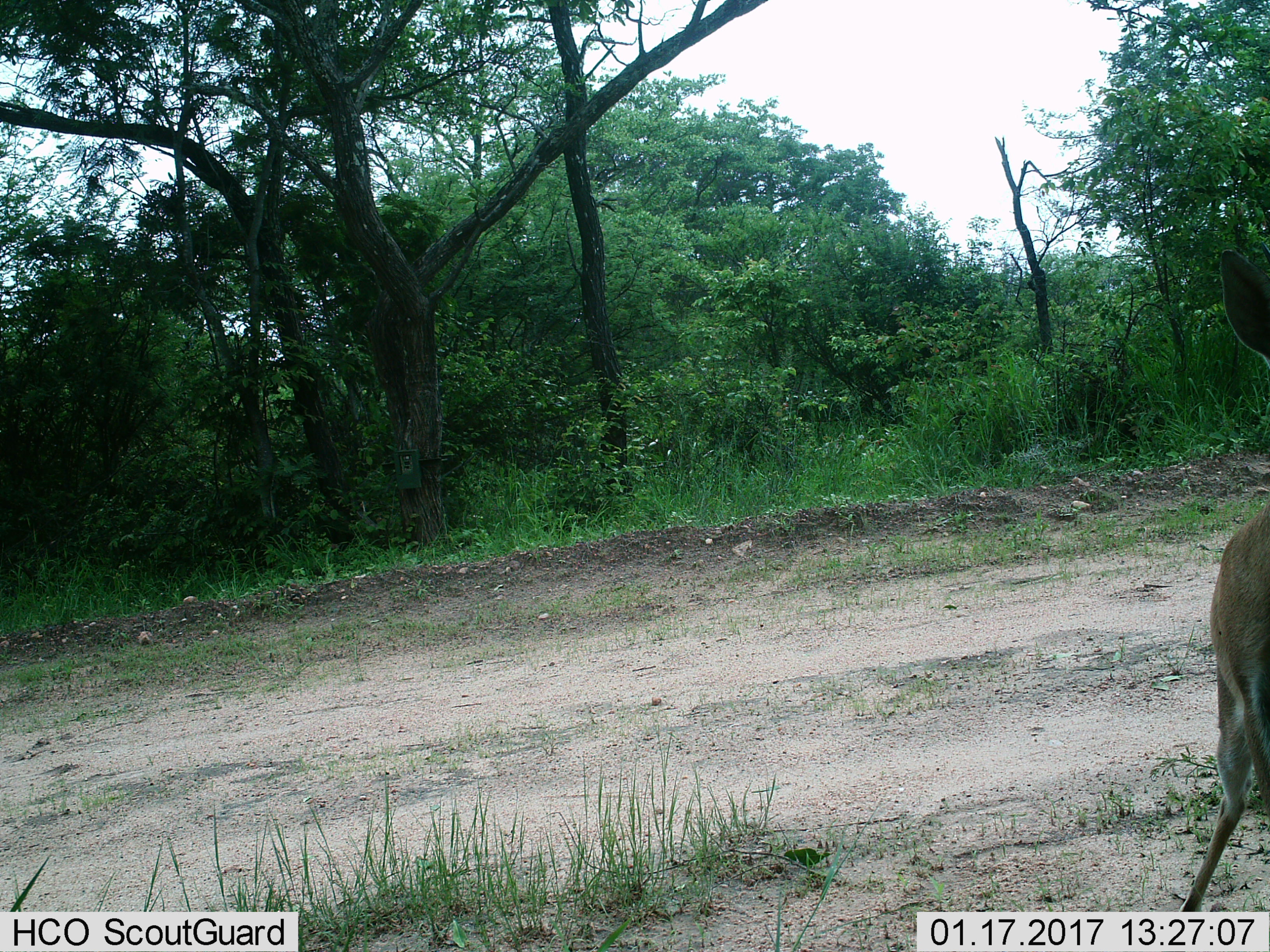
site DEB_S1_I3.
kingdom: Animalia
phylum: Chordata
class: Mammalia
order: Artiodactyla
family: Bovidae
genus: Sylvicapra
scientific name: Sylvicapra grimmia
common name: common duiker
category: duikercommongrey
Duikercommongrey (common duiker) (Sylvicapra grimmia), count 1. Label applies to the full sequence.